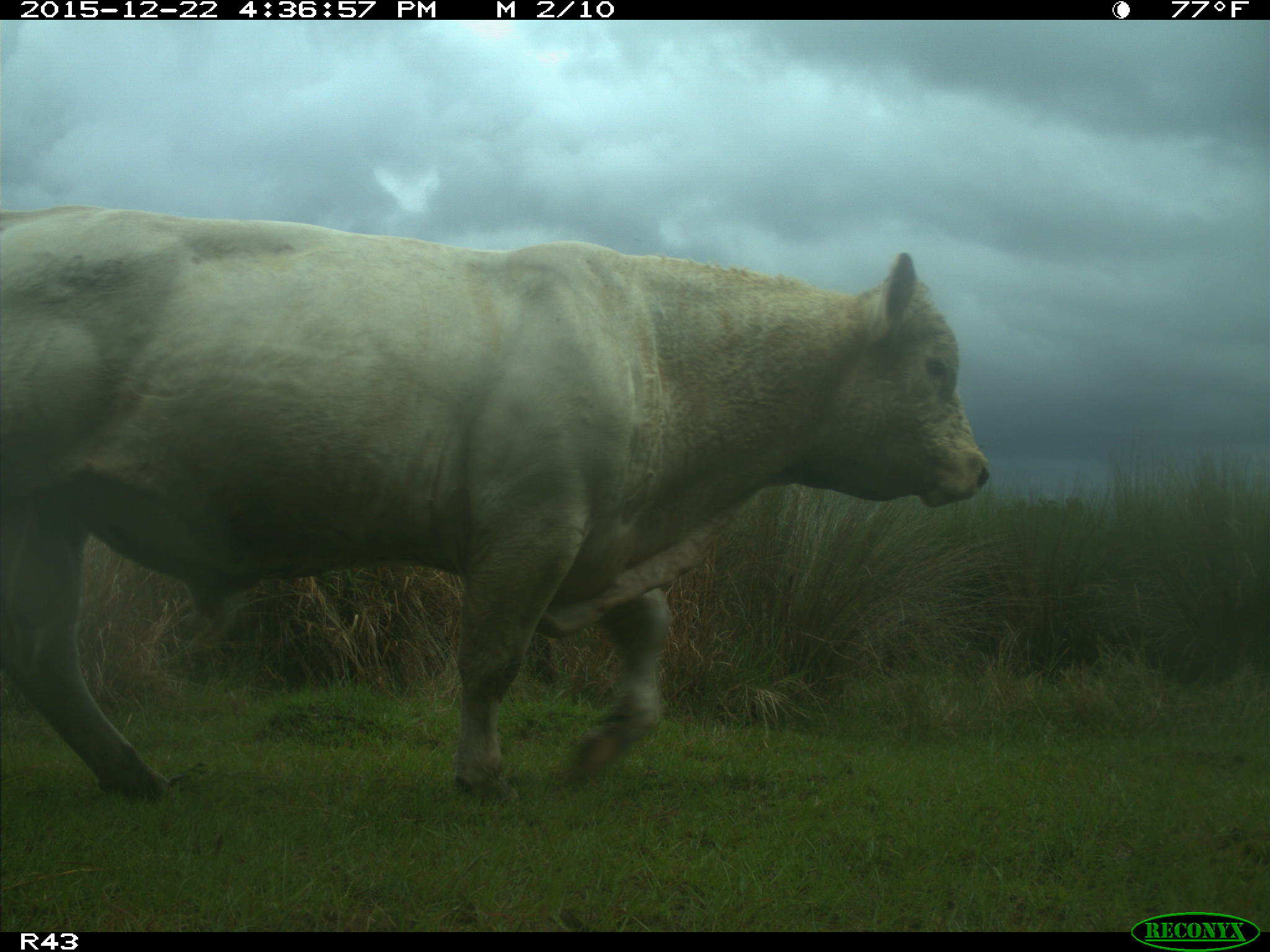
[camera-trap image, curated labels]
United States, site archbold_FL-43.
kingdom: Animalia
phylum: Chordata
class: Mammalia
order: Artiodactyla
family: Bovidae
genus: Bos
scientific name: Bos taurus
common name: domestic cow